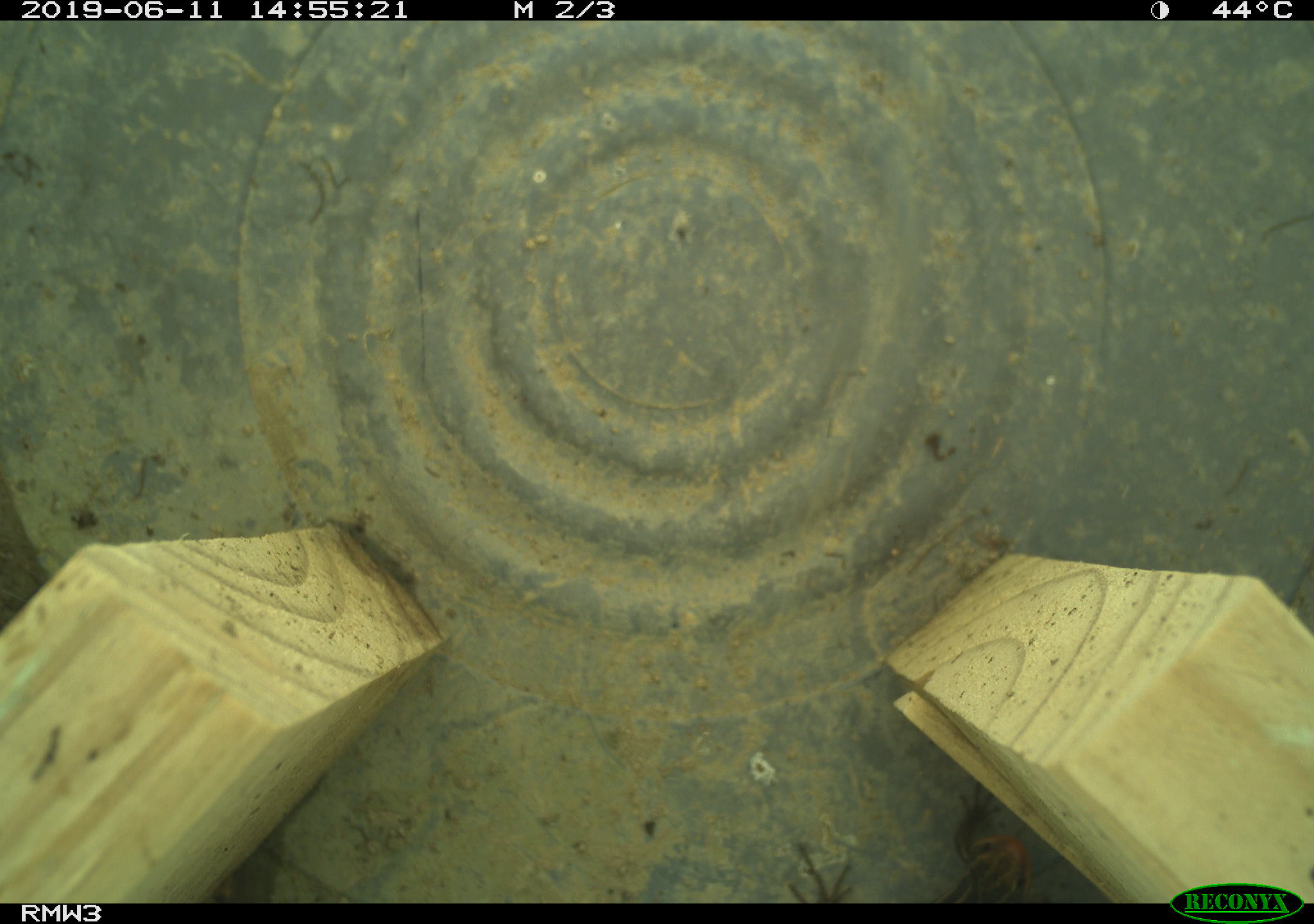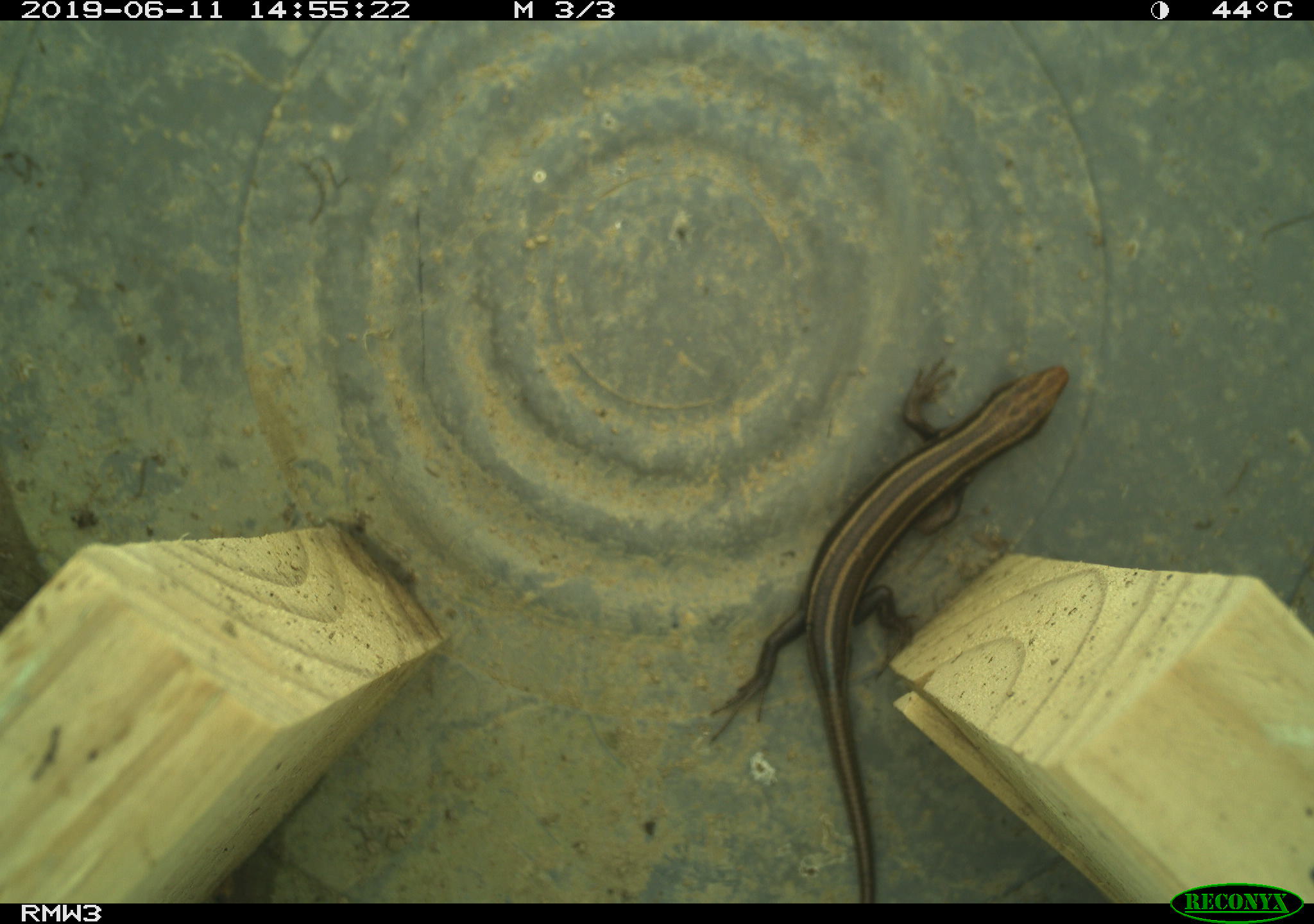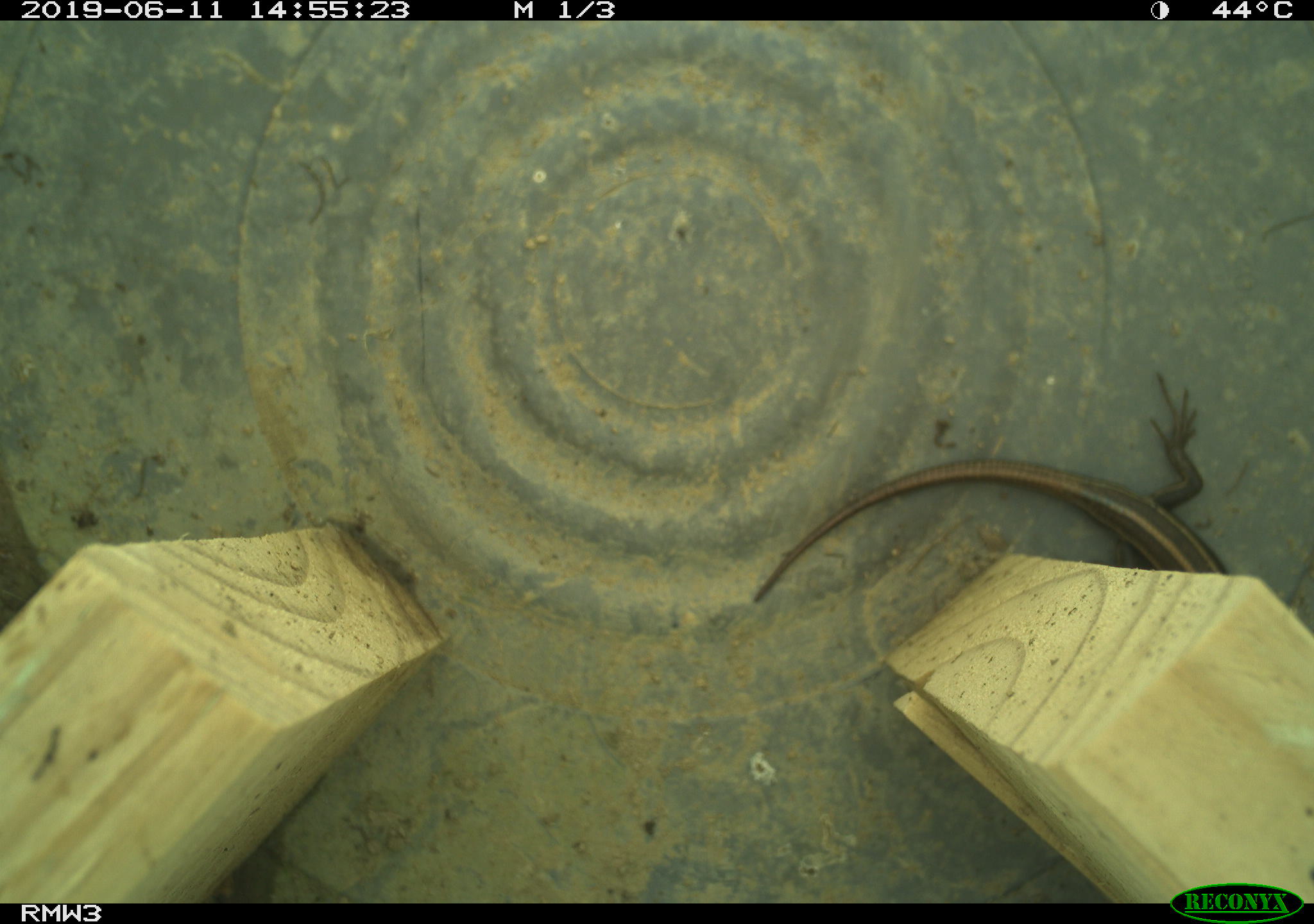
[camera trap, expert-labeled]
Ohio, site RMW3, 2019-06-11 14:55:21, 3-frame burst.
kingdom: Animalia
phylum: Chordata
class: Reptilia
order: Squamata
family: Scincidae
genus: Plestiodon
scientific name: Plestiodon fasciatus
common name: common five-lined skink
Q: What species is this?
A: Common five-lined skink (Plestiodon fasciatus).